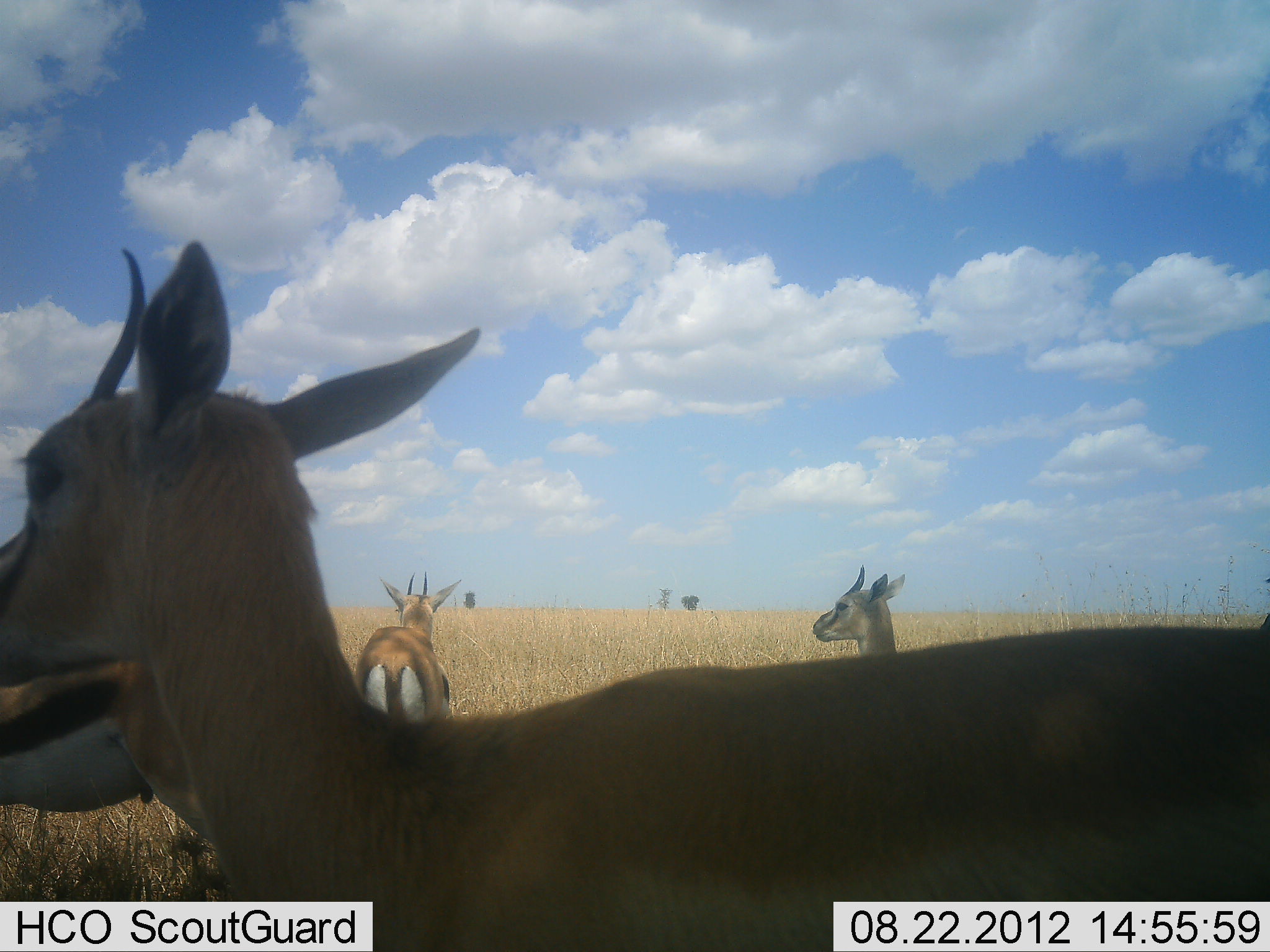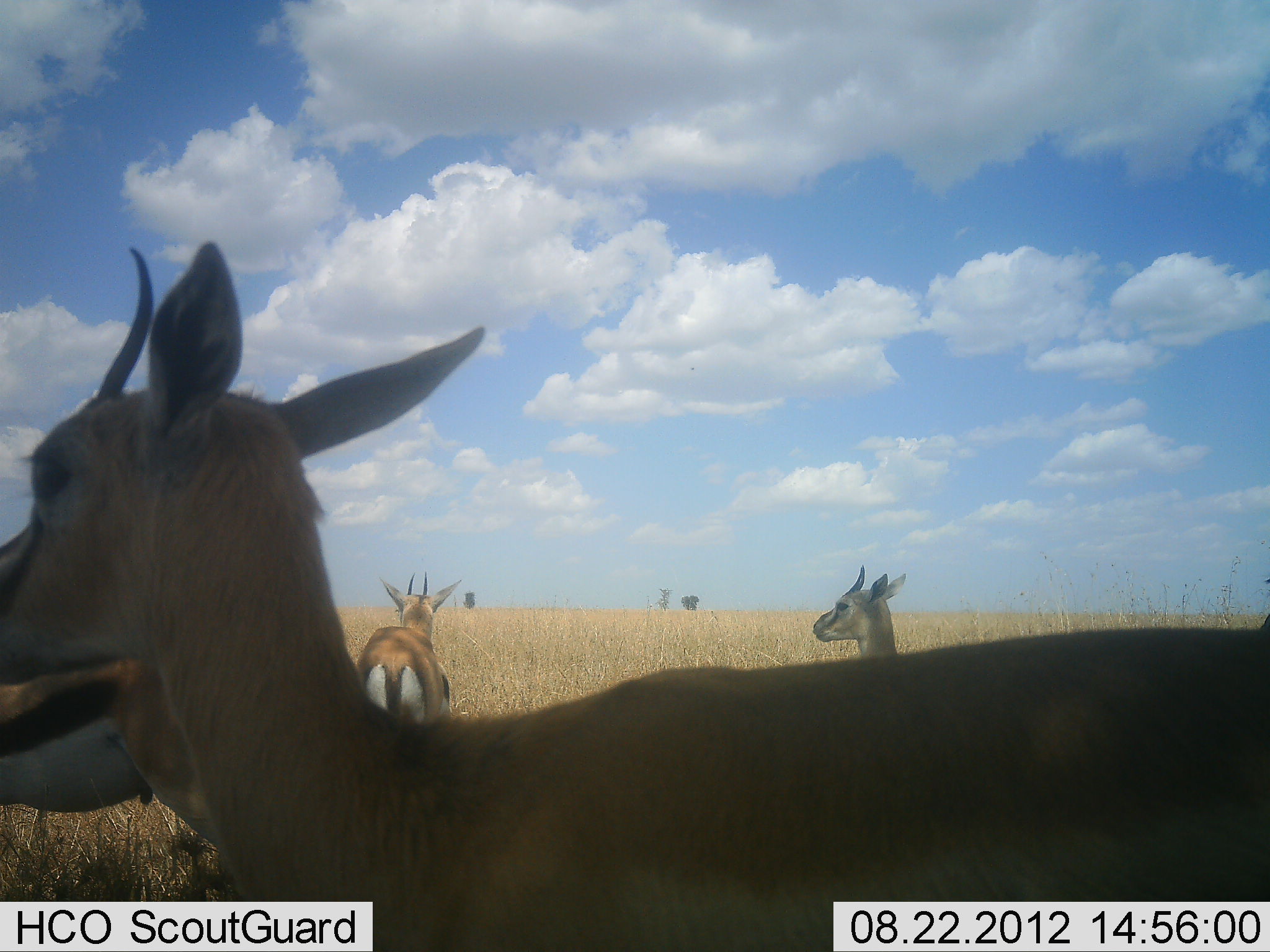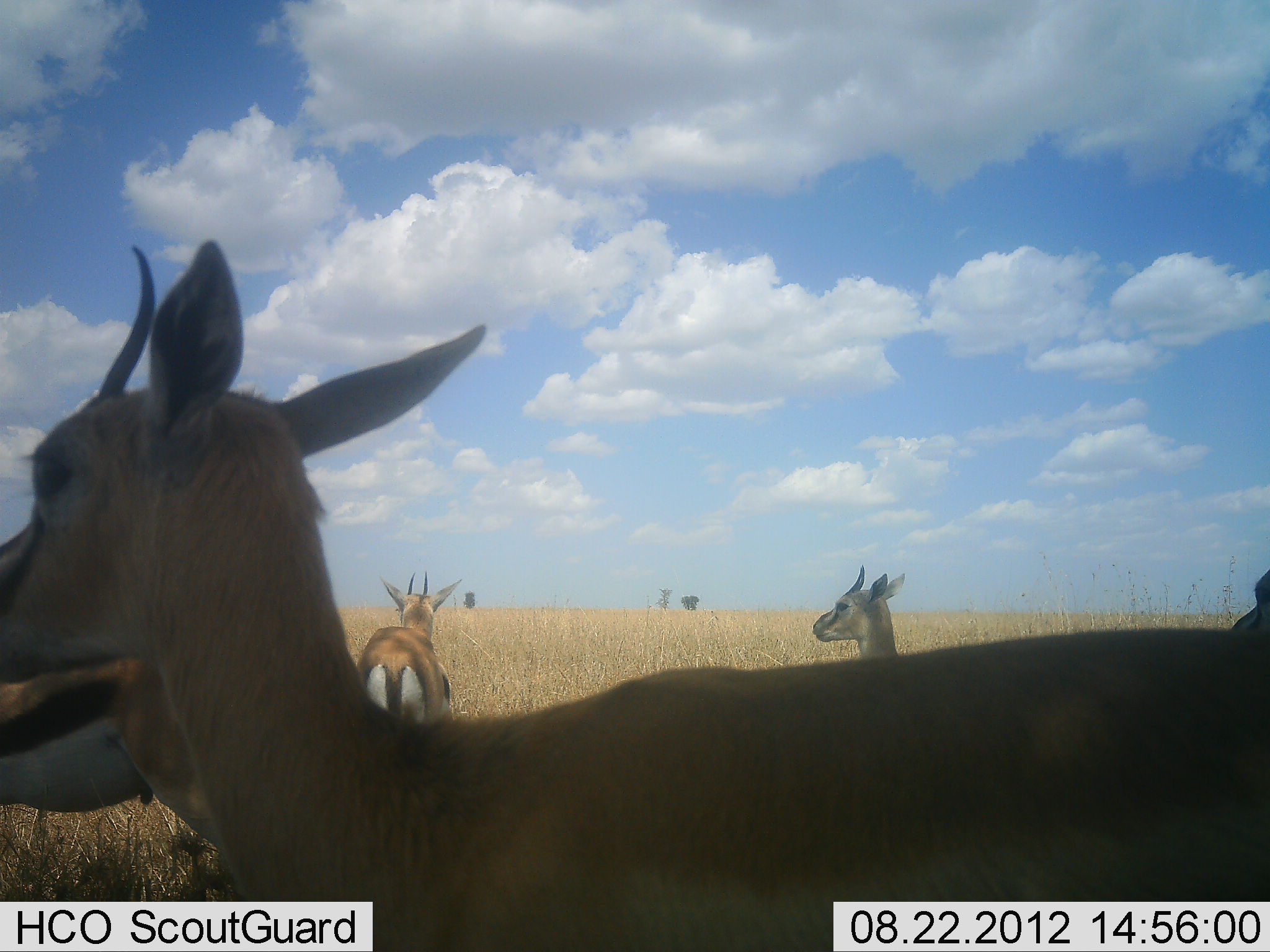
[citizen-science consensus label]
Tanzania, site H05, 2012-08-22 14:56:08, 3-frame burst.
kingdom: Animalia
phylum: Chordata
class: Mammalia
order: Artiodactyla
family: Bovidae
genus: Eudorcas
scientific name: Eudorcas thomsonii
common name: thomson's gazelle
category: gazellethomsons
Gazellethomsons (thomson's gazelle) (Eudorcas thomsonii), count 4. Behavior (volunteer vote fractions): standing 80%, resting 0%, moving 30%, interacting 0%. Young present (vote fraction): 0%. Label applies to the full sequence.